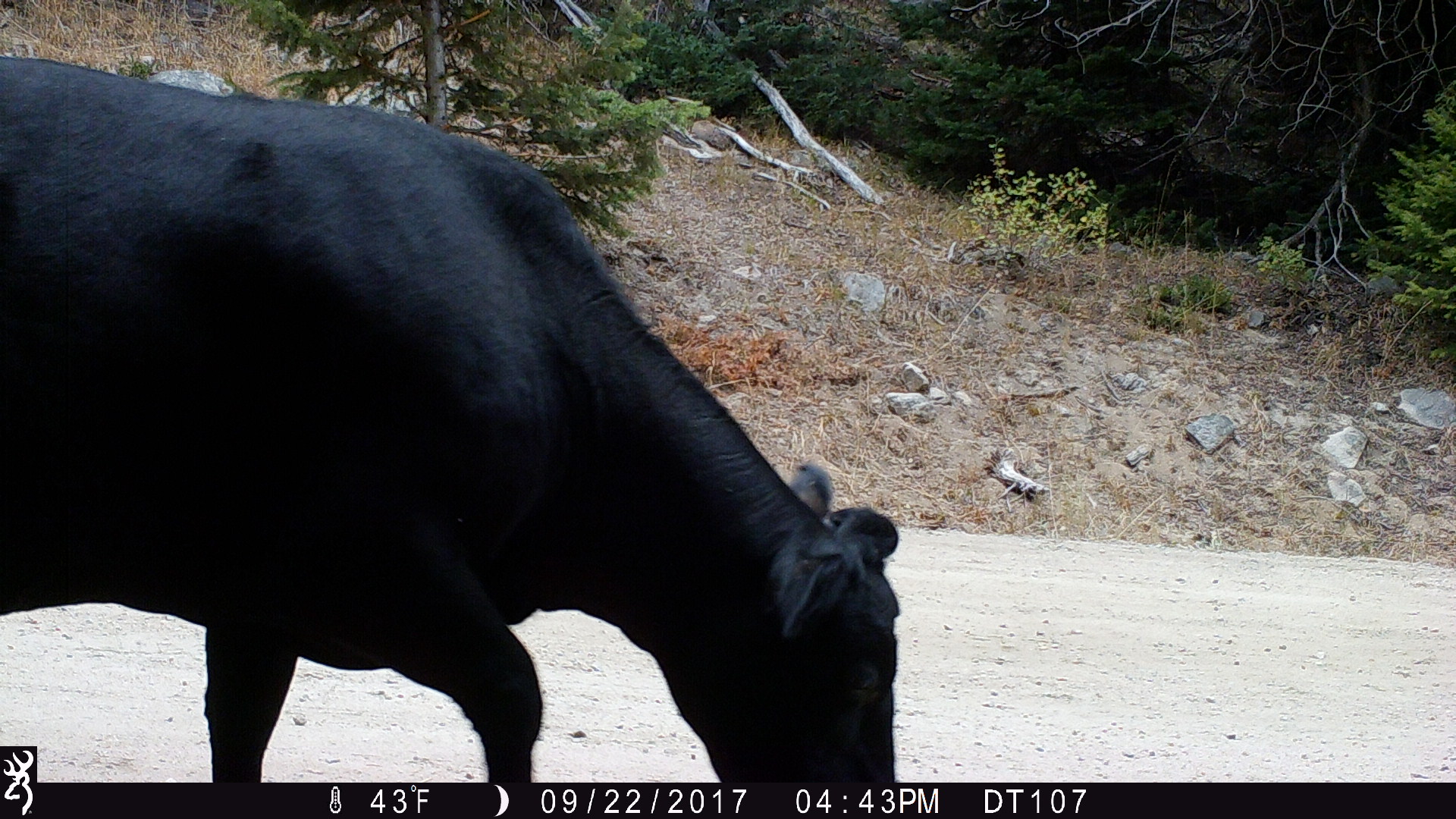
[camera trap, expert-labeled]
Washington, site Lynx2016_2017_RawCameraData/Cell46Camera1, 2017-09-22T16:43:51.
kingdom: Animalia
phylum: Chordata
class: Mammalia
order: Artiodactyla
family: Bovidae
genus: Bos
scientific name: Bos taurus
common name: domestic cattle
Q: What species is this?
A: Domestic cattle (Bos taurus).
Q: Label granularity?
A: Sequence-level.